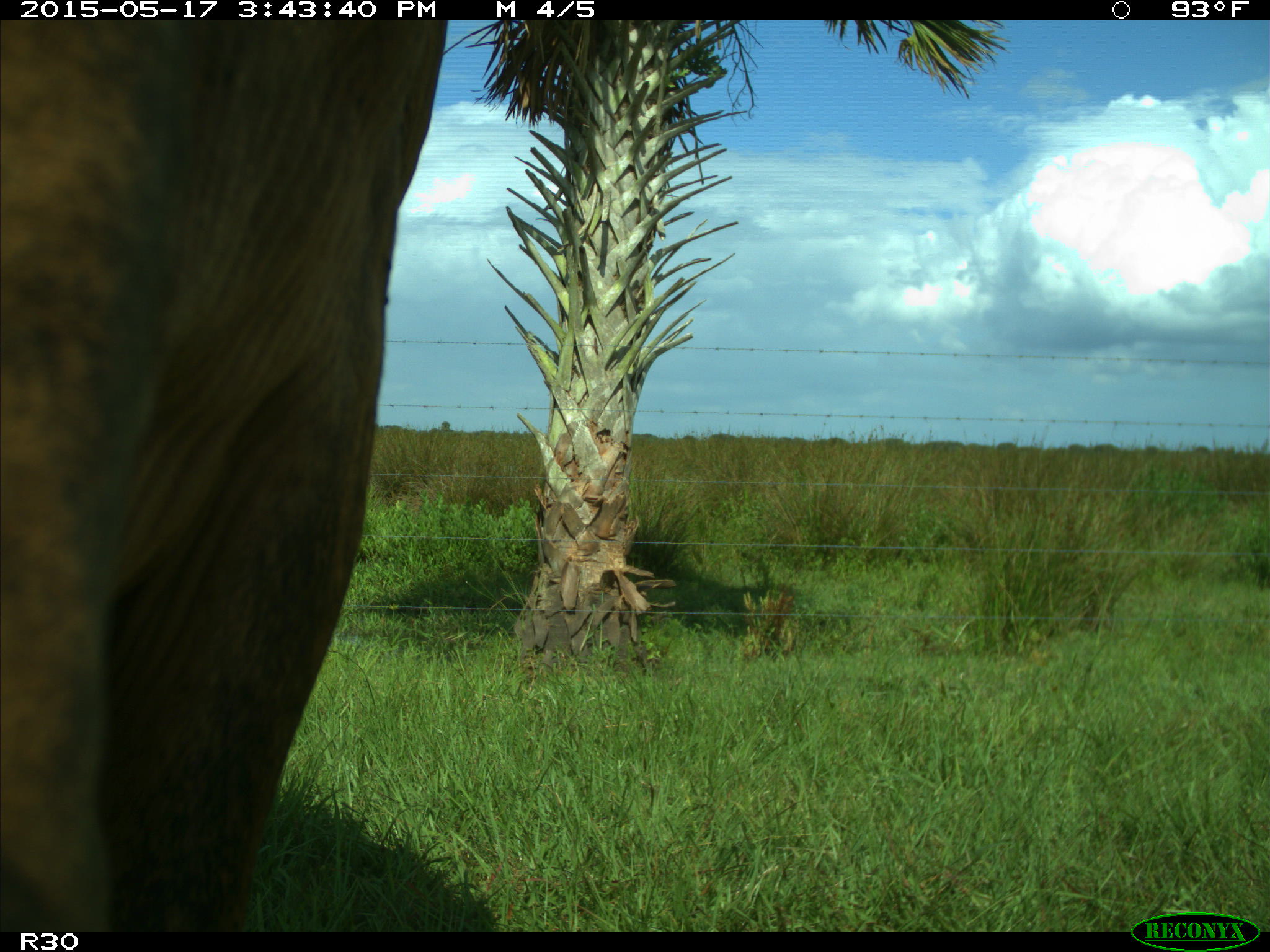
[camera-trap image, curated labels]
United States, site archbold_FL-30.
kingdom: Animalia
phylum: Chordata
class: Mammalia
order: Artiodactyla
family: Bovidae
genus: Bos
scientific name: Bos taurus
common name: domestic cow